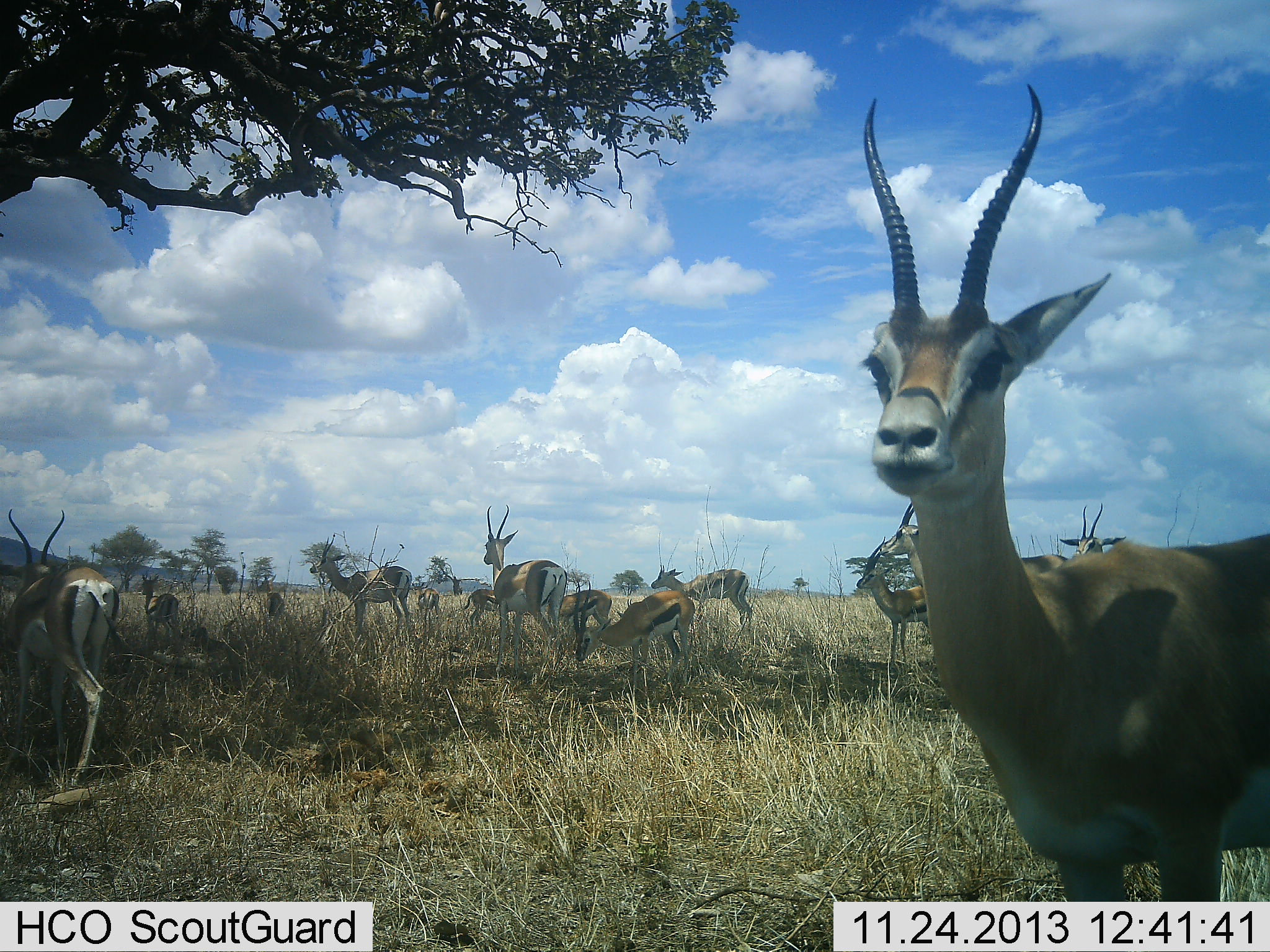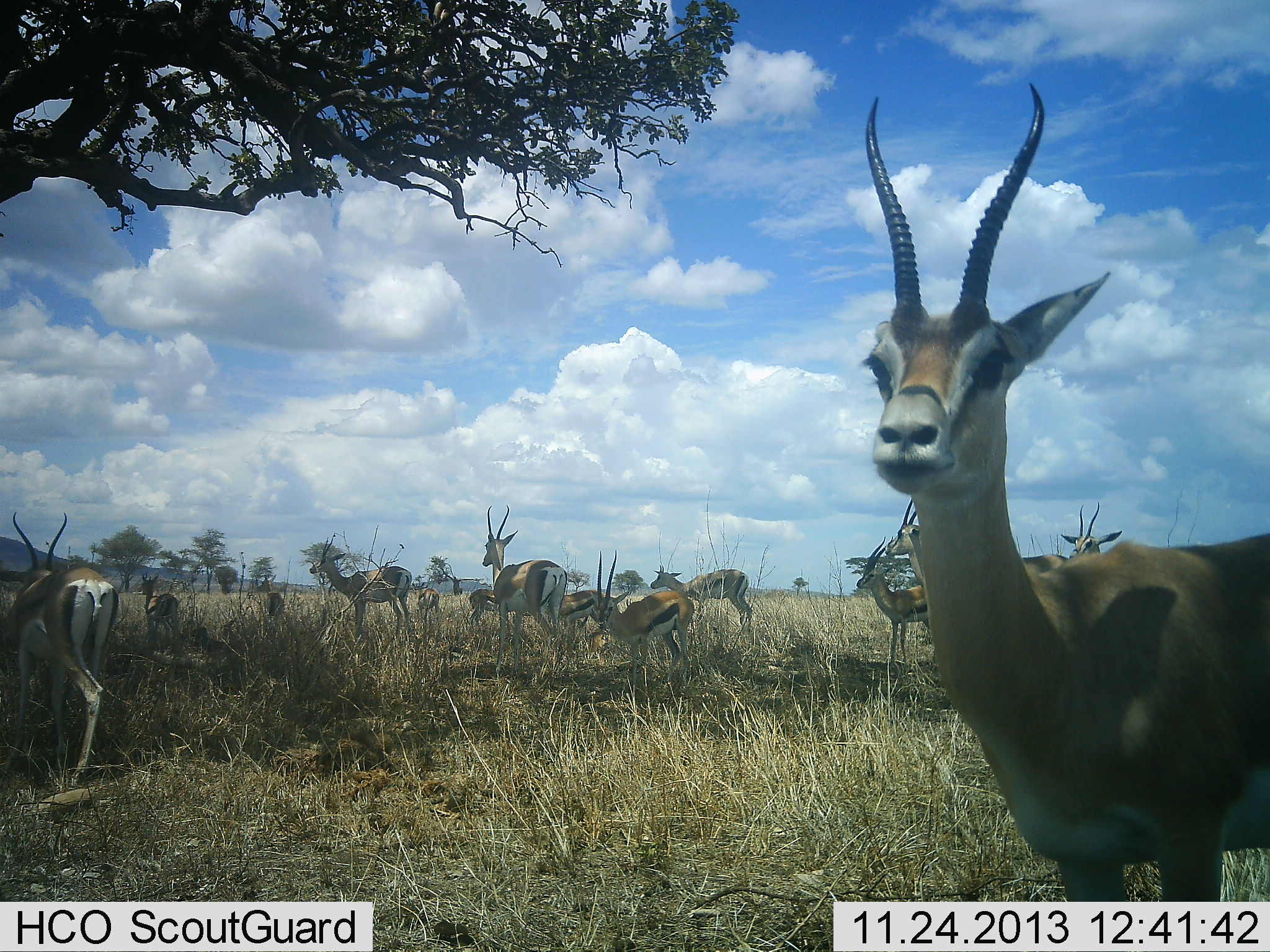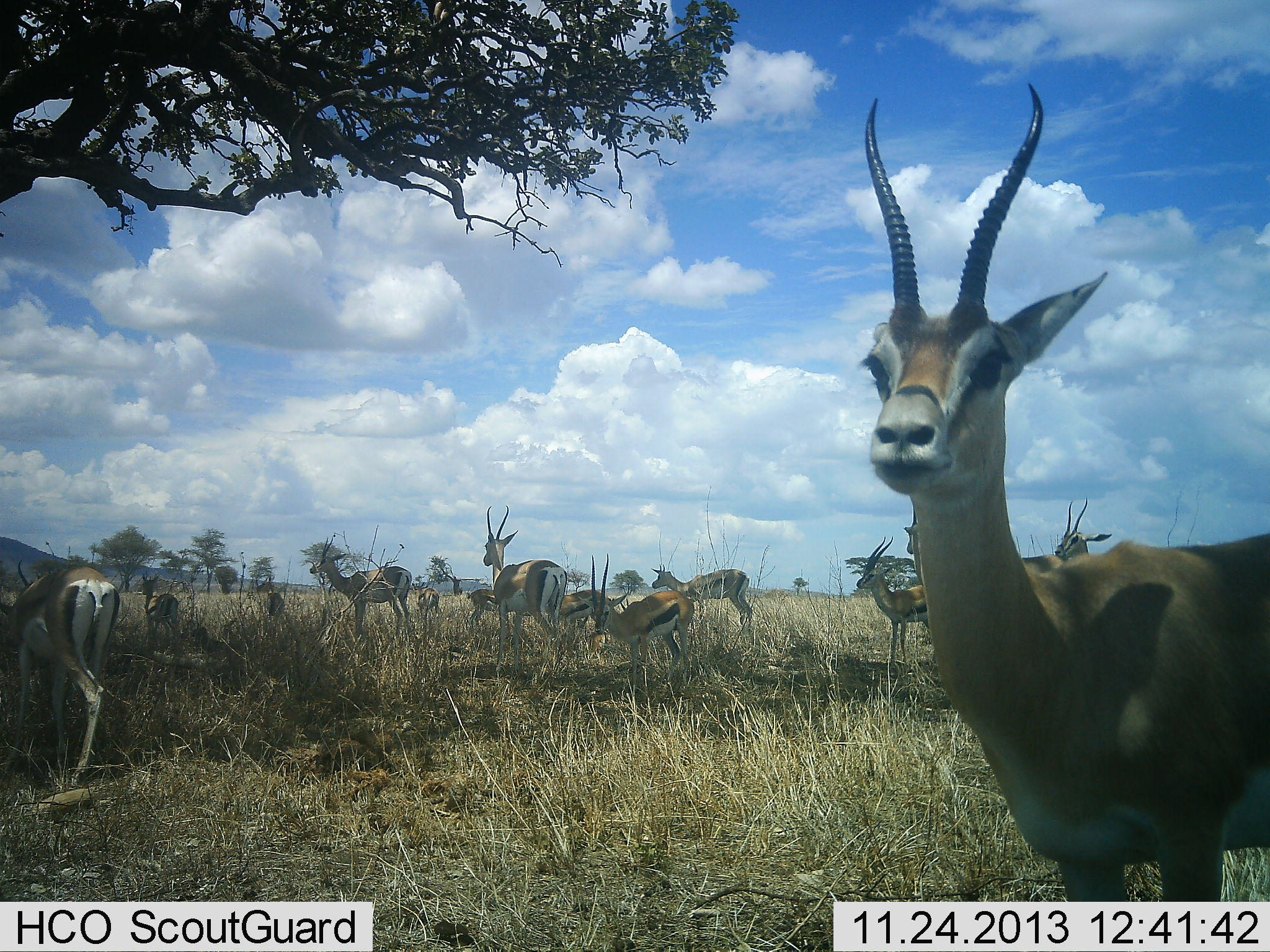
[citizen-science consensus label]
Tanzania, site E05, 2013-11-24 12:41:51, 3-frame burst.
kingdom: Animalia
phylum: Chordata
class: Mammalia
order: Artiodactyla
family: Bovidae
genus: Eudorcas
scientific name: Eudorcas thomsonii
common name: thomson's gazelle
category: gazellethomsons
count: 11-50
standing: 100%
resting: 0%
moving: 0%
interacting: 0%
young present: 14%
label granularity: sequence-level